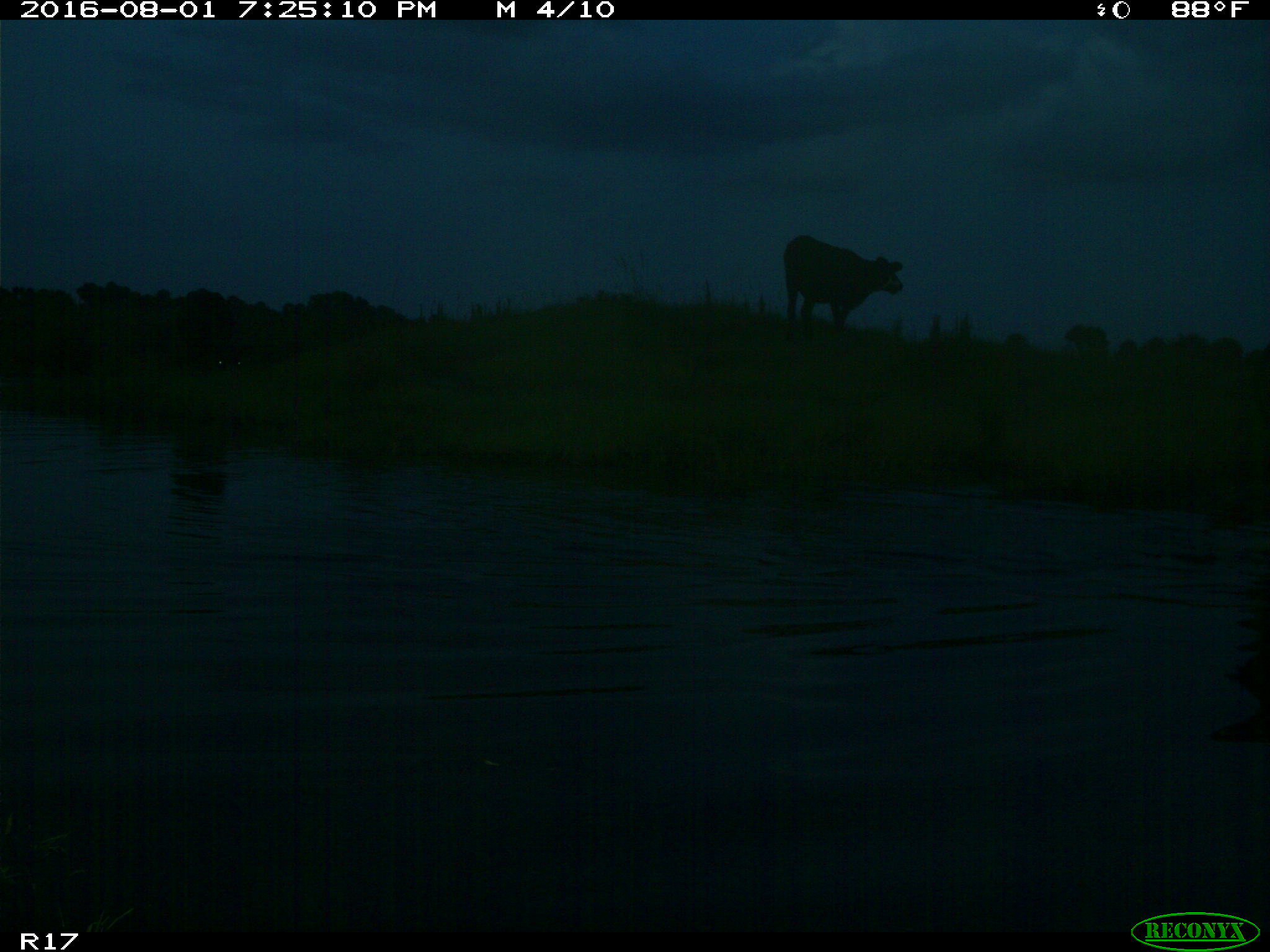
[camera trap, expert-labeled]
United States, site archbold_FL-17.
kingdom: Animalia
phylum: Chordata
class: Mammalia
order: Artiodactyla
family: Bovidae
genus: Bos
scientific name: Bos taurus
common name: domestic cow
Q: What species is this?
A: Bos taurus (domestic cow).